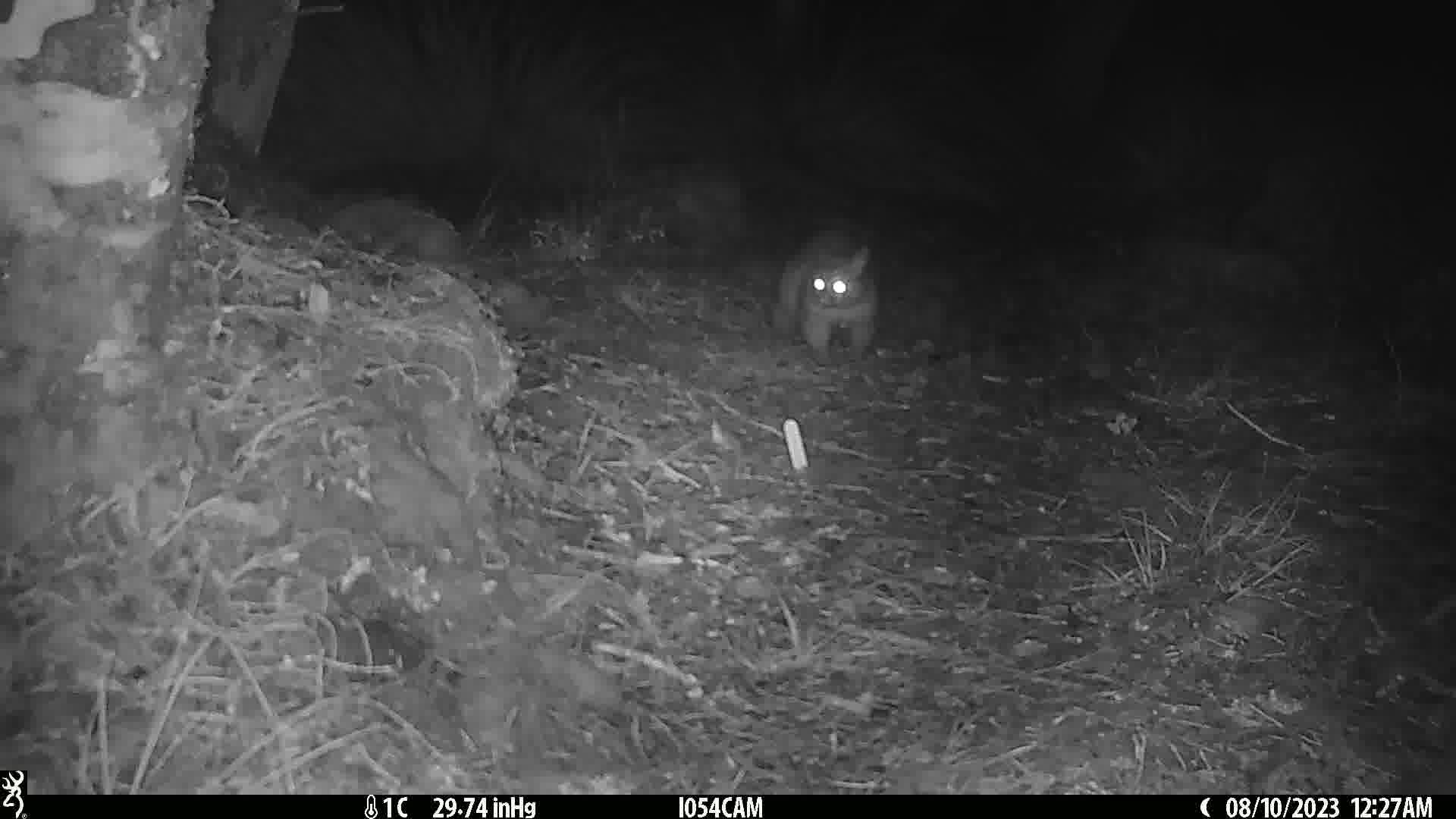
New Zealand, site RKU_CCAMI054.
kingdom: Animalia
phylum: Chordata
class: Mammalia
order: Diprotodontia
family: Phalangeridae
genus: Trichosurus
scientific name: Trichosurus vulpecula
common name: common brushtail possum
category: possum